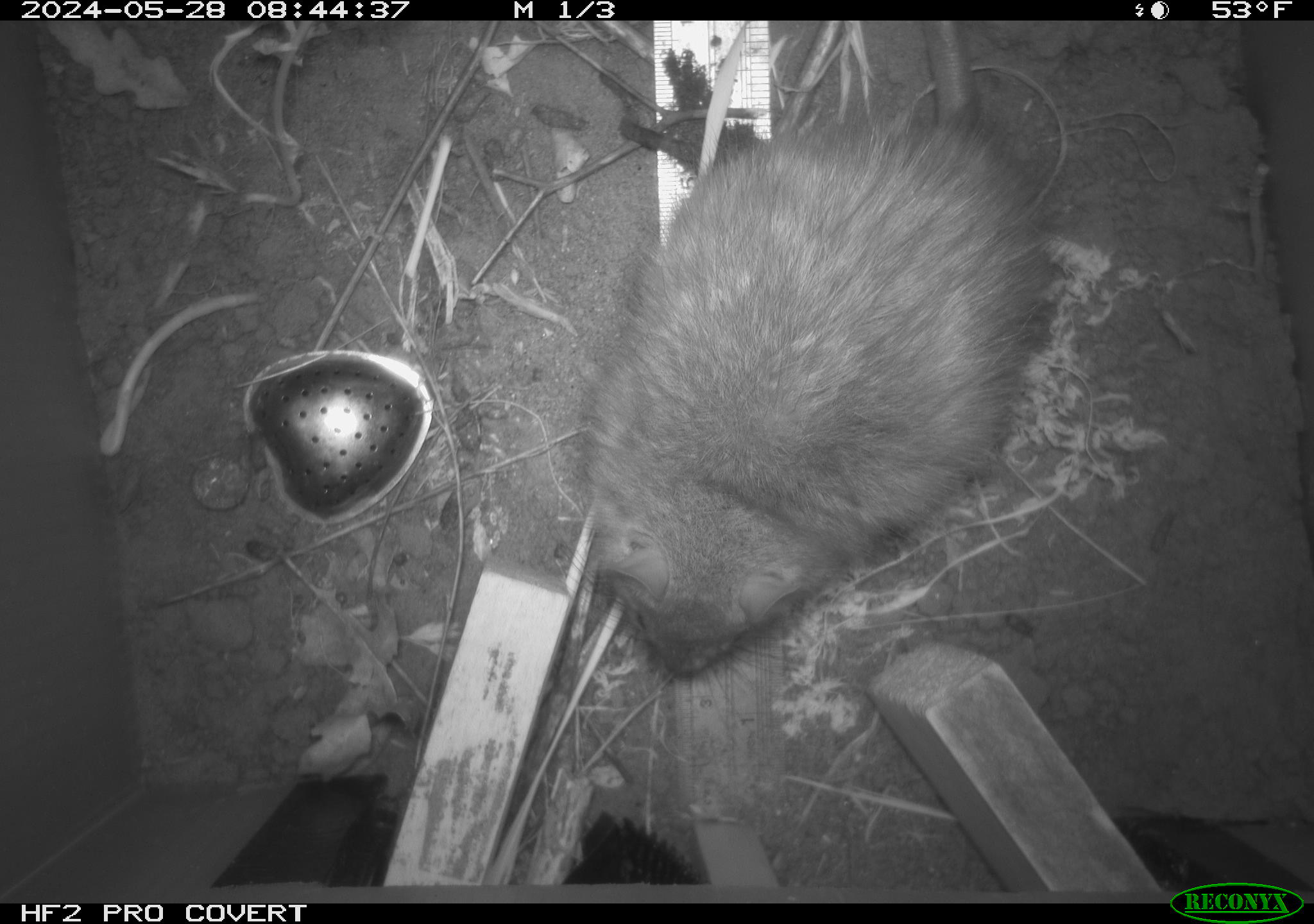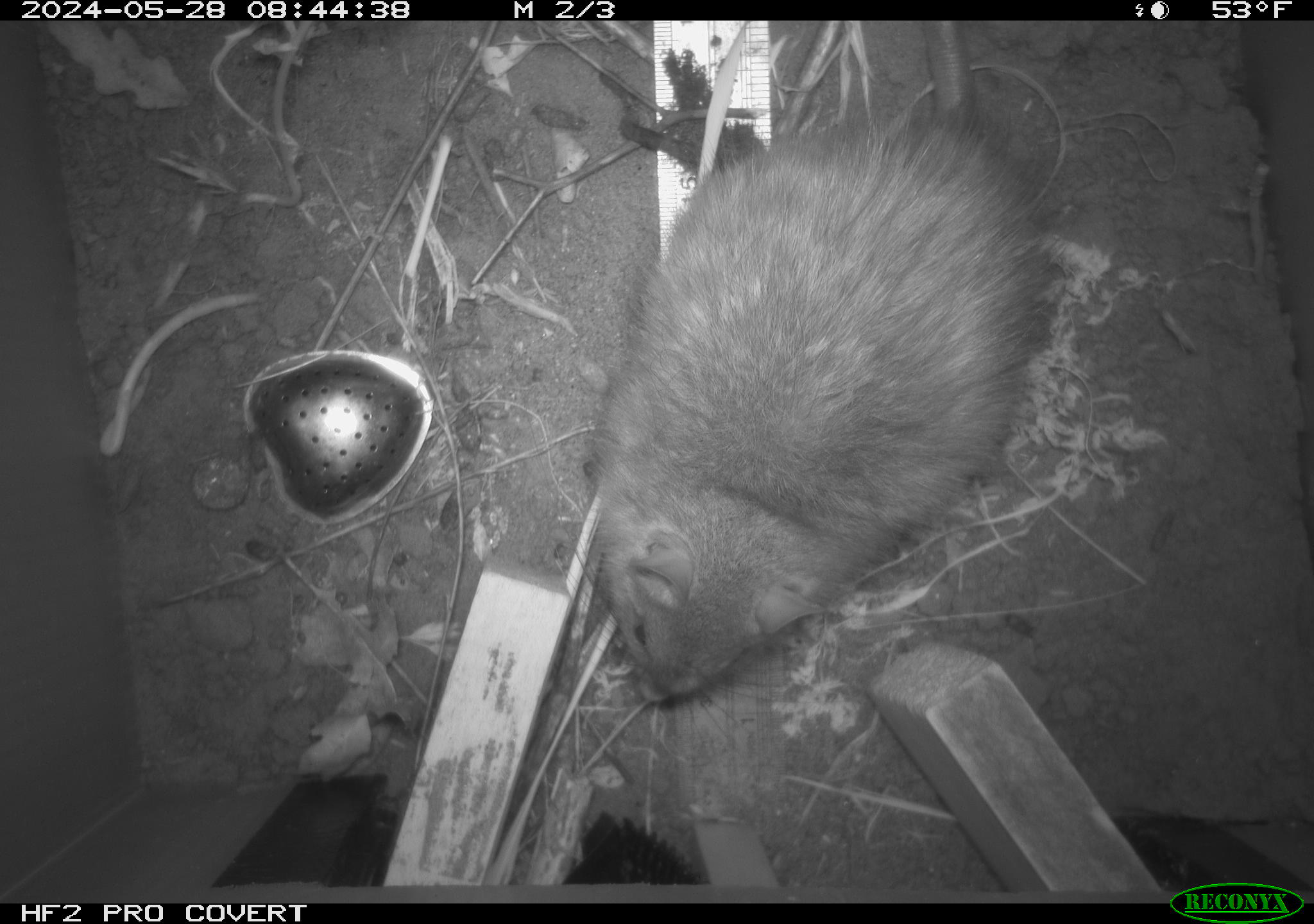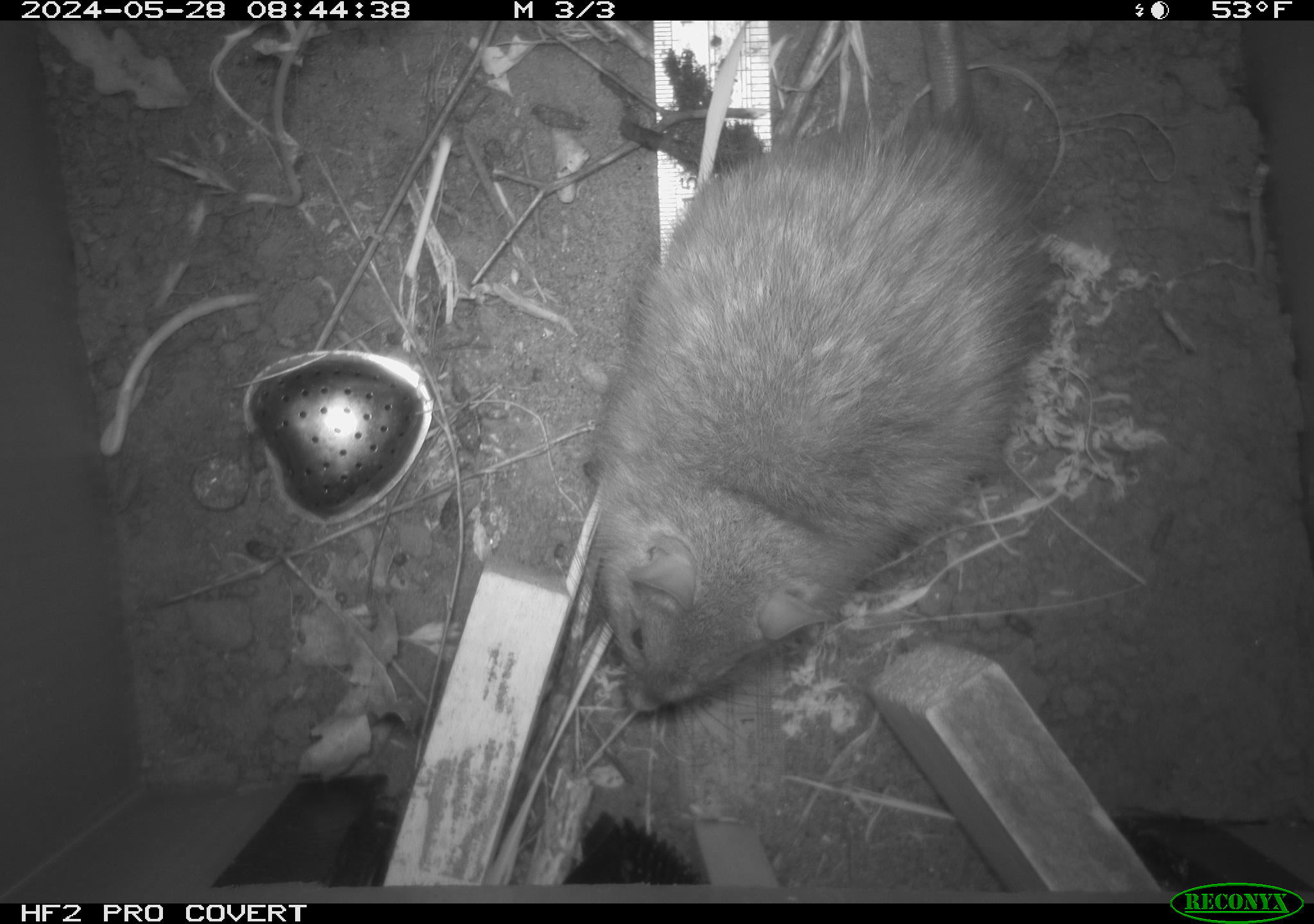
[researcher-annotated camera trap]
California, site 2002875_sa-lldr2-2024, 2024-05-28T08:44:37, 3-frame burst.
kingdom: Animalia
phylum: Chordata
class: Mammalia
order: Rodentia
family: Muridae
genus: Rattus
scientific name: Rattus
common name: rat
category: rattus species